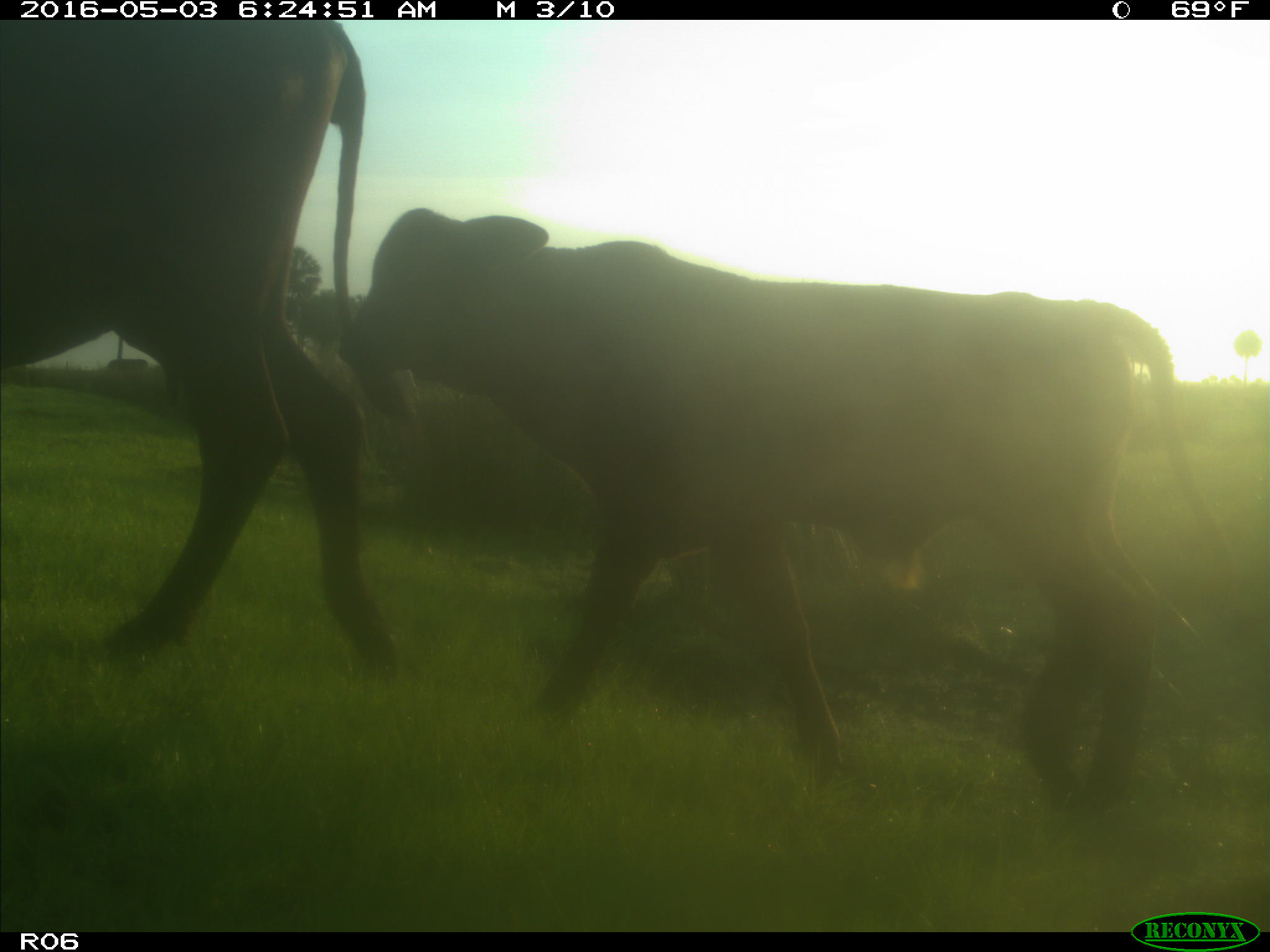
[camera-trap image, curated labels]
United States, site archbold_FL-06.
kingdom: Animalia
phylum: Chordata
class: Mammalia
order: Artiodactyla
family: Bovidae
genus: Bos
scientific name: Bos taurus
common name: domestic cow